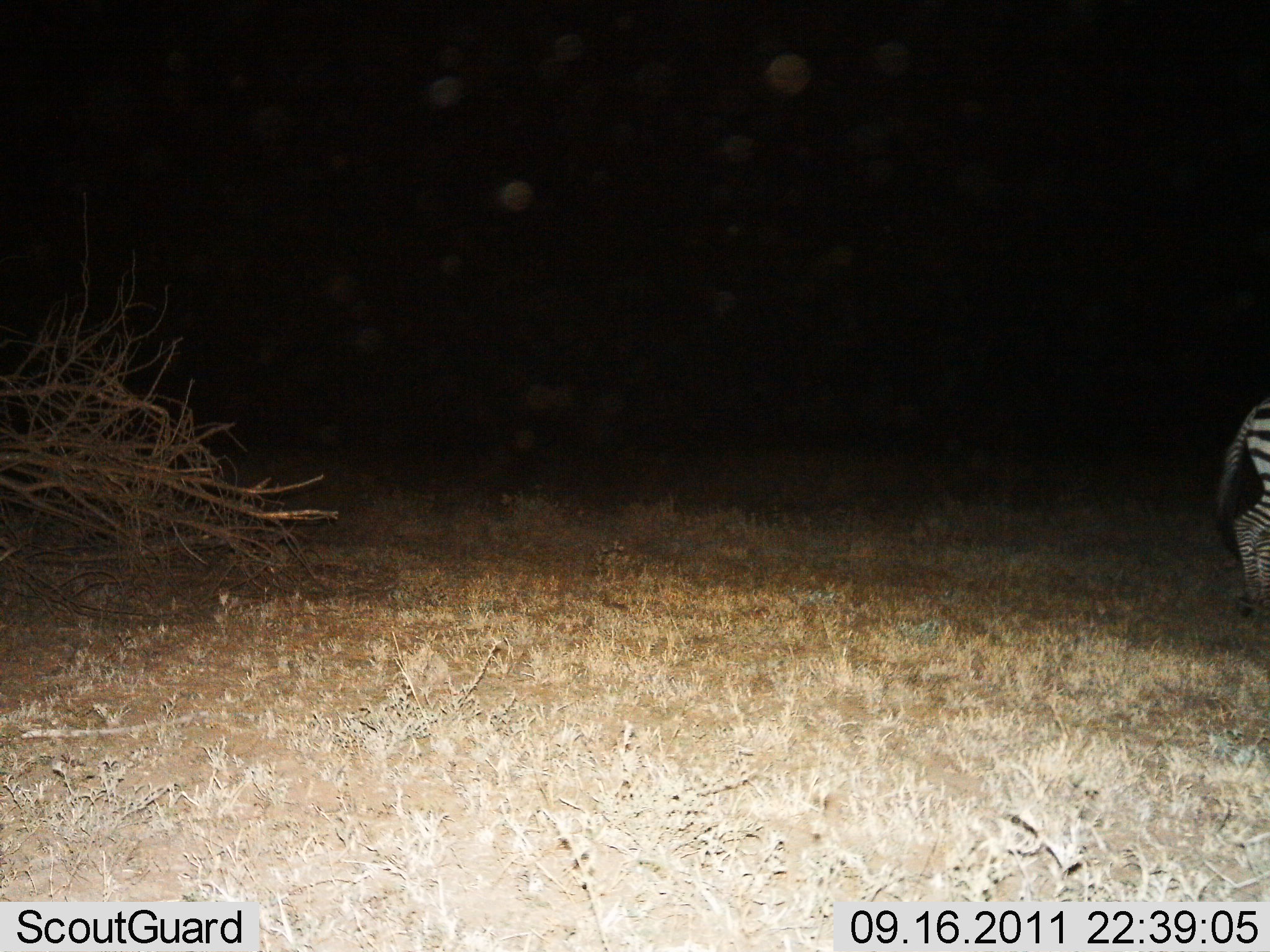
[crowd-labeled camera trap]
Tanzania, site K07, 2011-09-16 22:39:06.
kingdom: Animalia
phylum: Chordata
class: Mammalia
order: Perissodactyla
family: Equidae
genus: Equus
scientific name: Equus quagga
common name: plains zebra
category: zebra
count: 1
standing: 62%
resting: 0%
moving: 38%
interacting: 0%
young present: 0%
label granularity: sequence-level